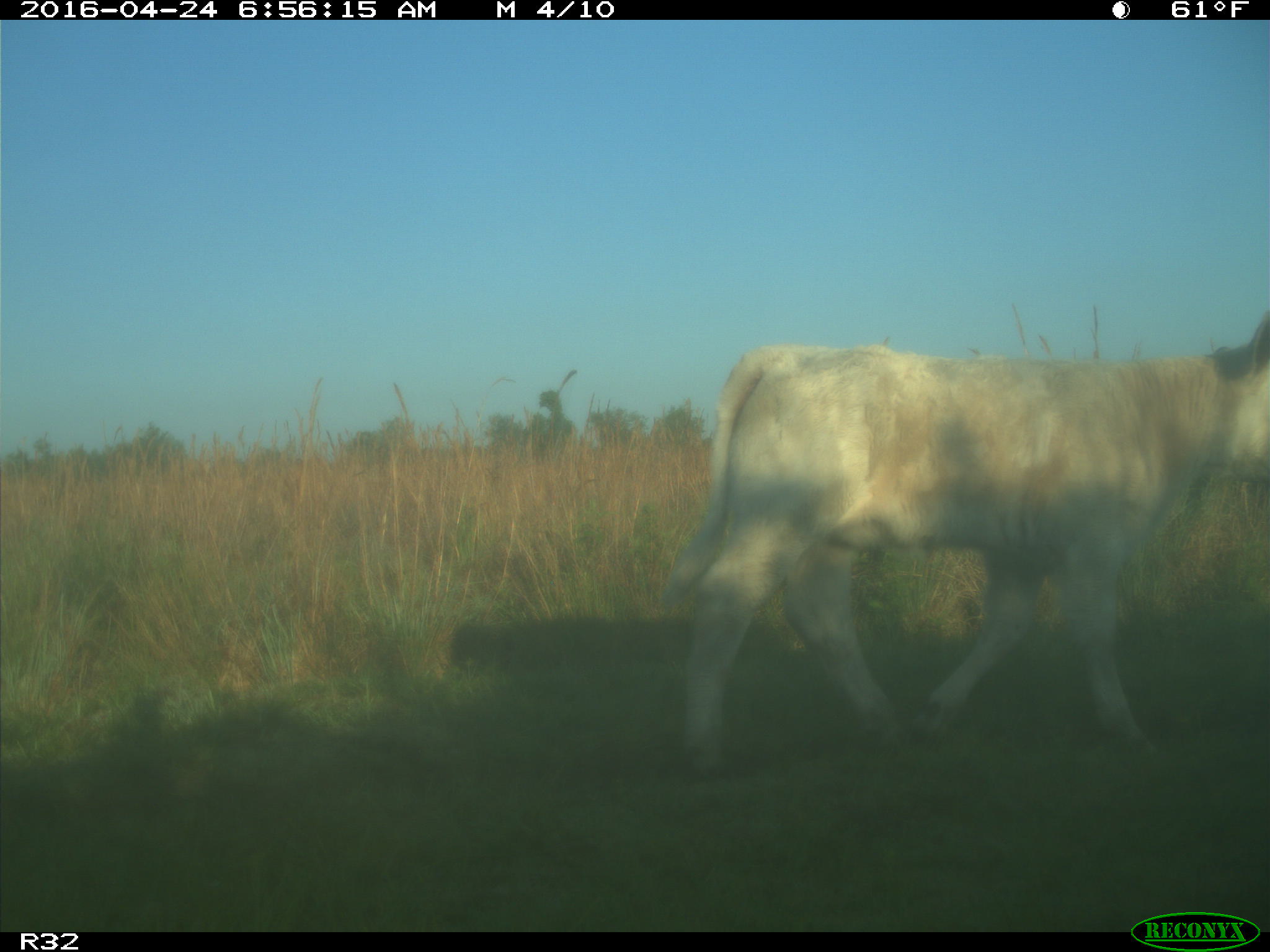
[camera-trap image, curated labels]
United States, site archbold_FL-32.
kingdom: Animalia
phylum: Chordata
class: Mammalia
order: Artiodactyla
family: Bovidae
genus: Bos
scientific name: Bos taurus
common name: domestic cow